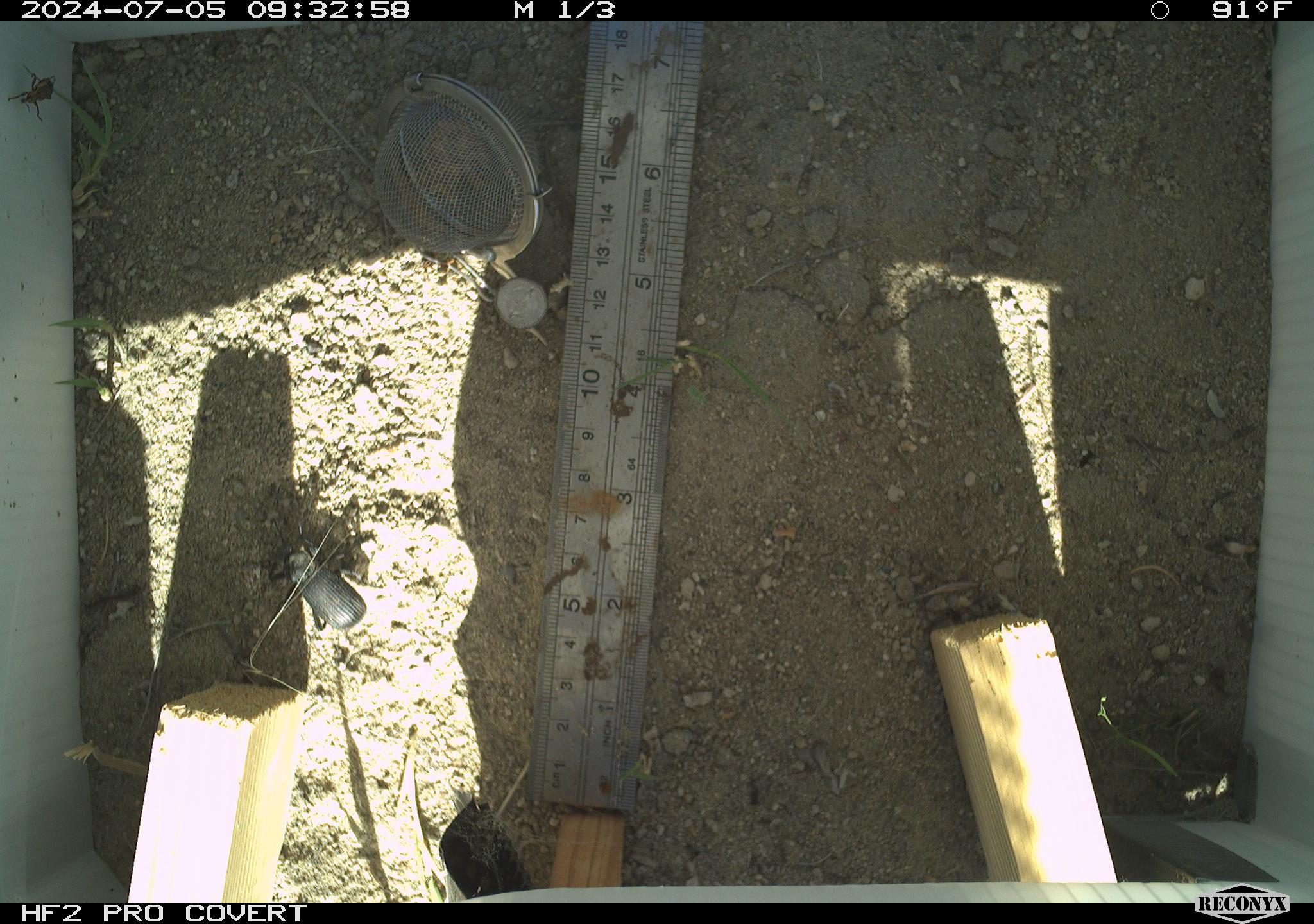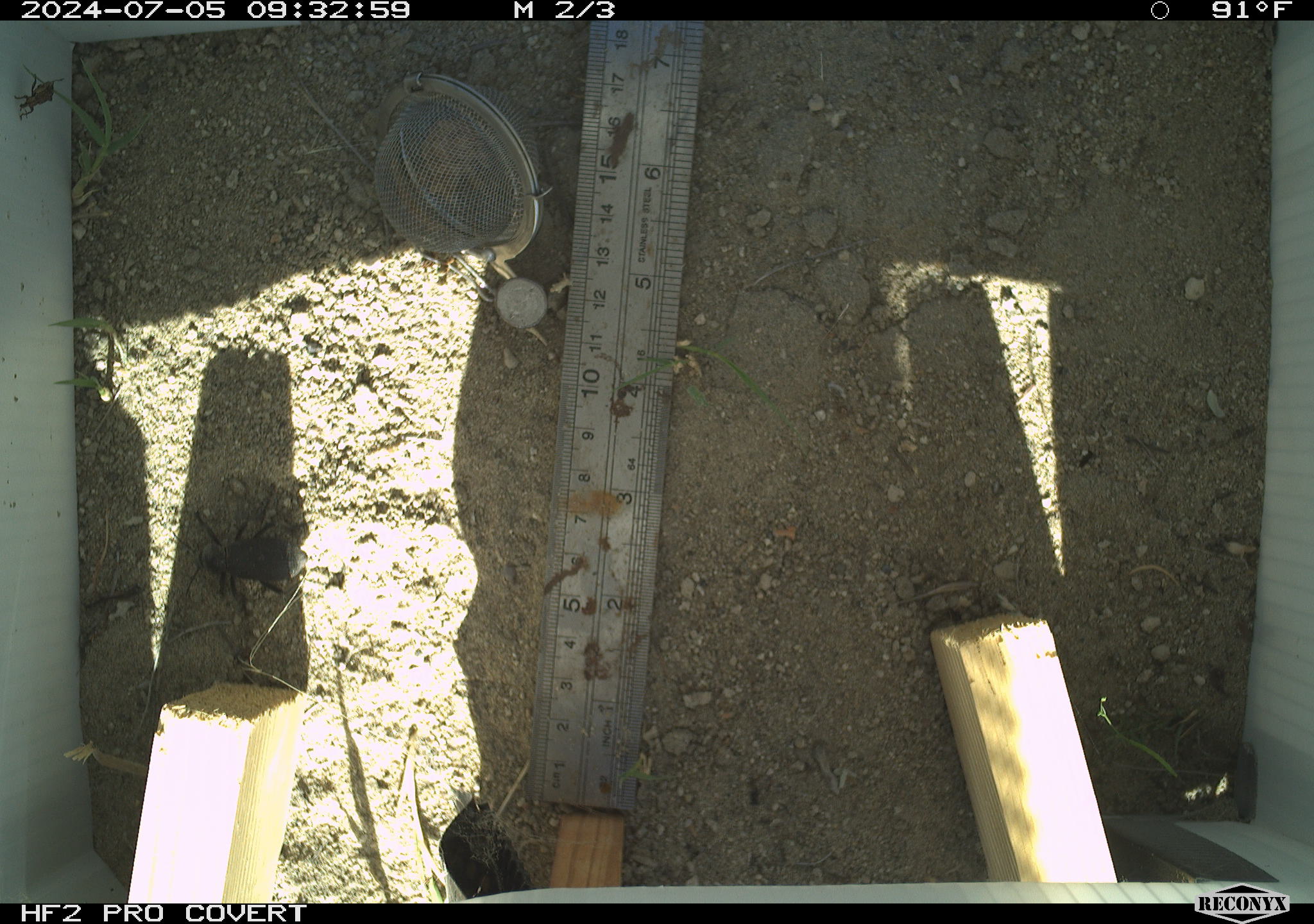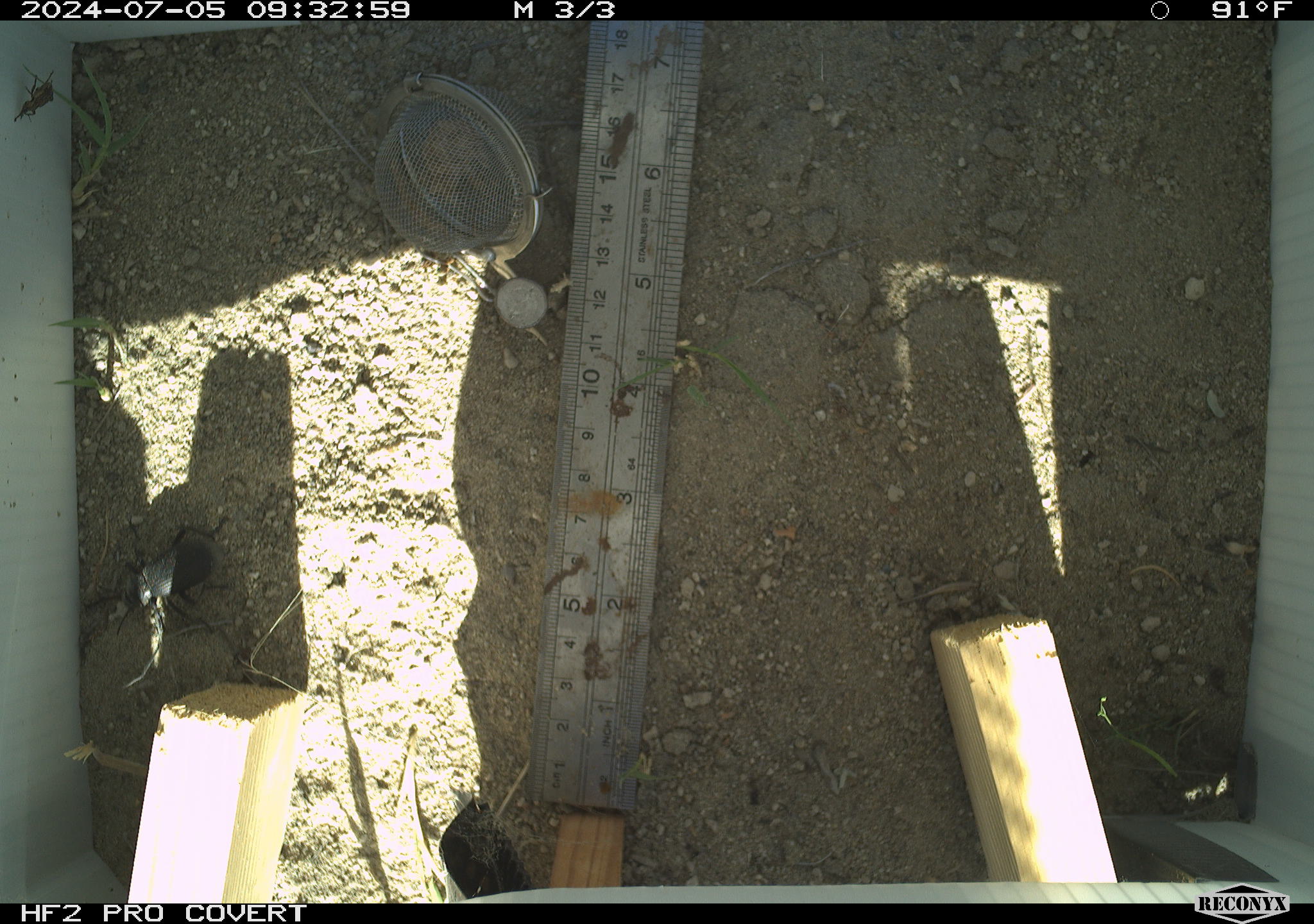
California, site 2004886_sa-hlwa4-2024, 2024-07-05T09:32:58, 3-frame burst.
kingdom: Animalia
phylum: Arthropoda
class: Insecta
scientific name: Insecta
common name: insect